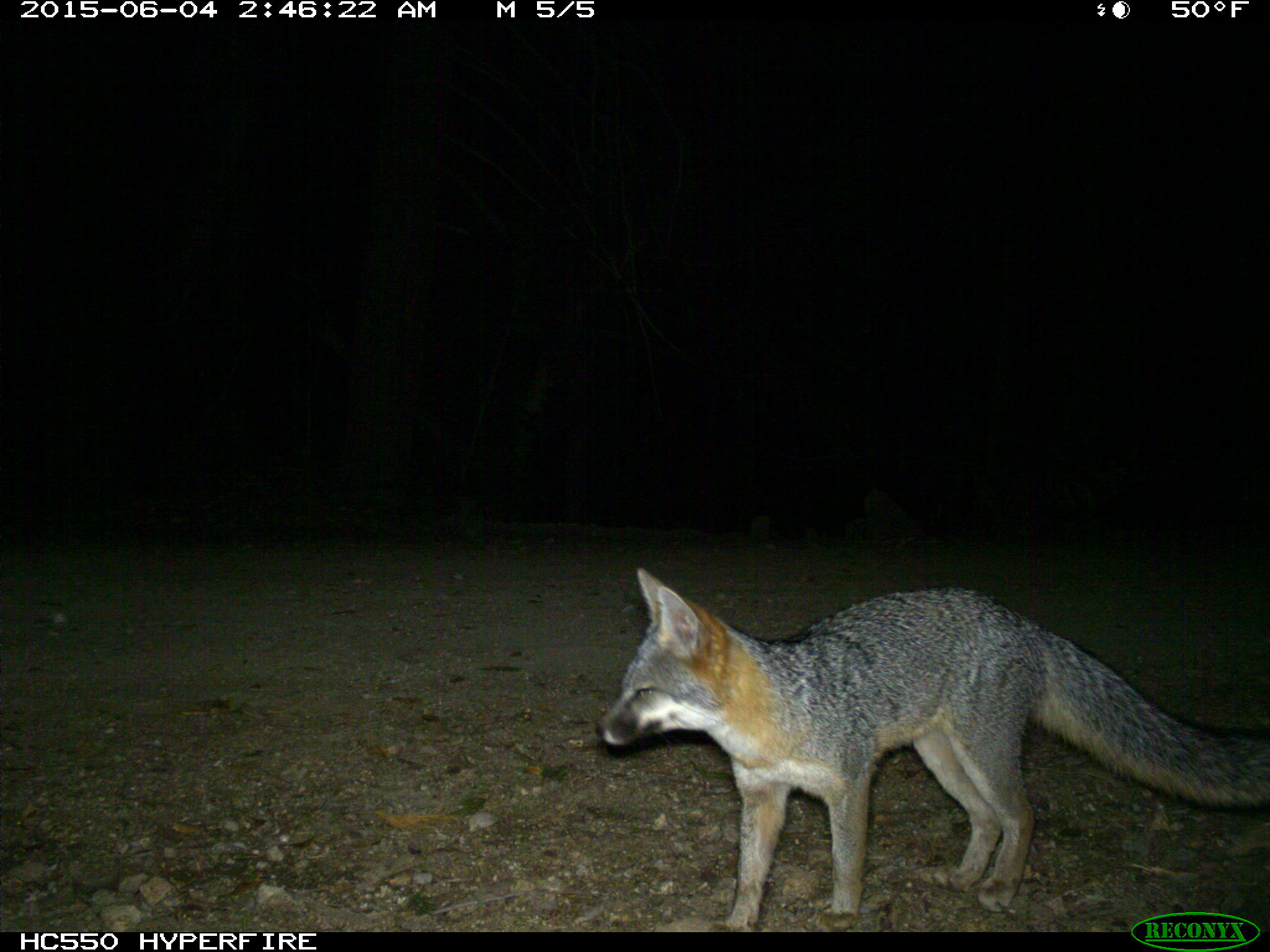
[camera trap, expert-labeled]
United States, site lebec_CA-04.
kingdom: Animalia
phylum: Chordata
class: Mammalia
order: Carnivora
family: Canidae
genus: Urocyon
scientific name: Urocyon cinereoargenteus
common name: gray fox